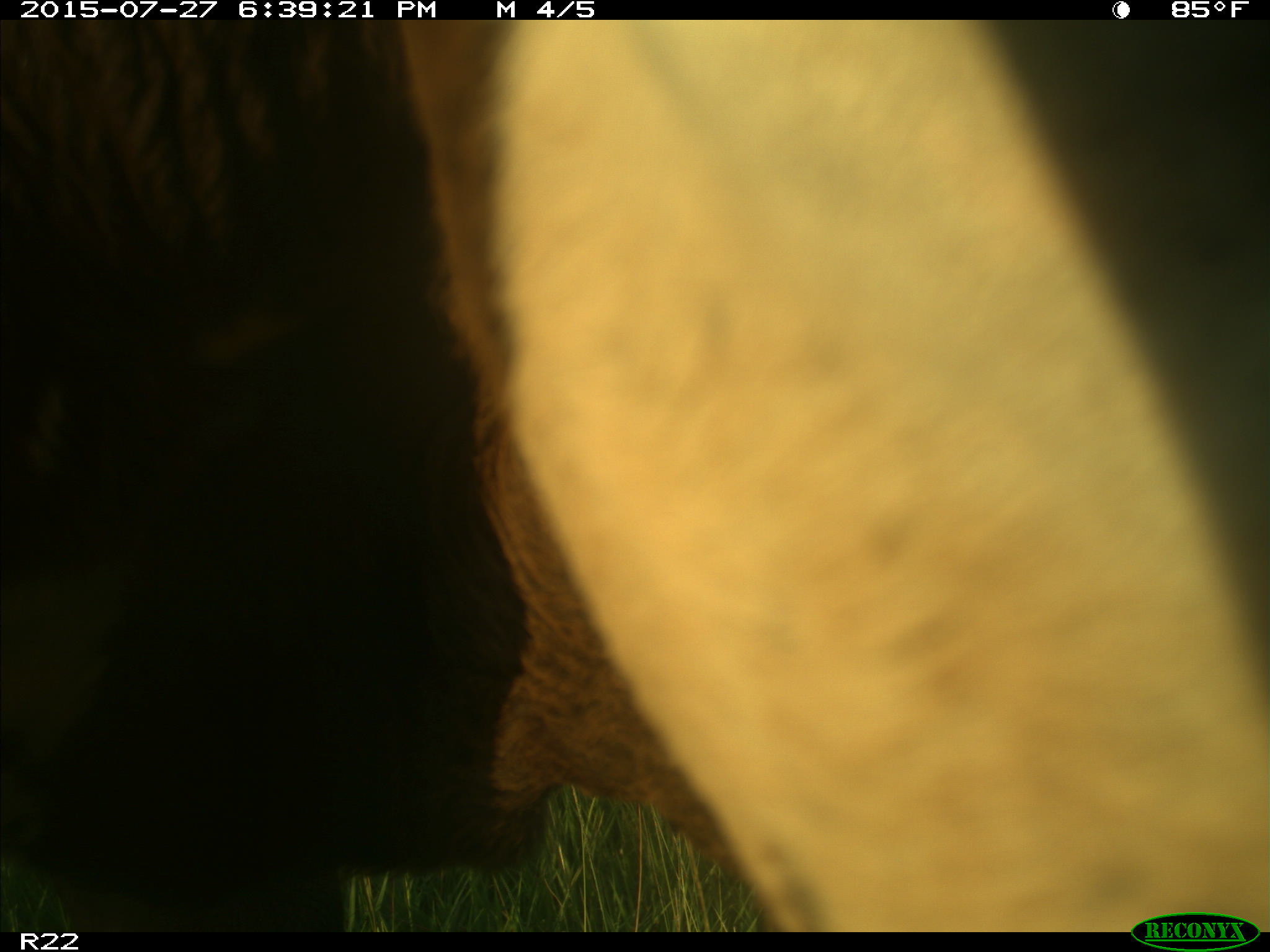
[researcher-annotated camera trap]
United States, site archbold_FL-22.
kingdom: Animalia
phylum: Chordata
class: Mammalia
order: Artiodactyla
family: Bovidae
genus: Bos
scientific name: Bos taurus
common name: domestic cow